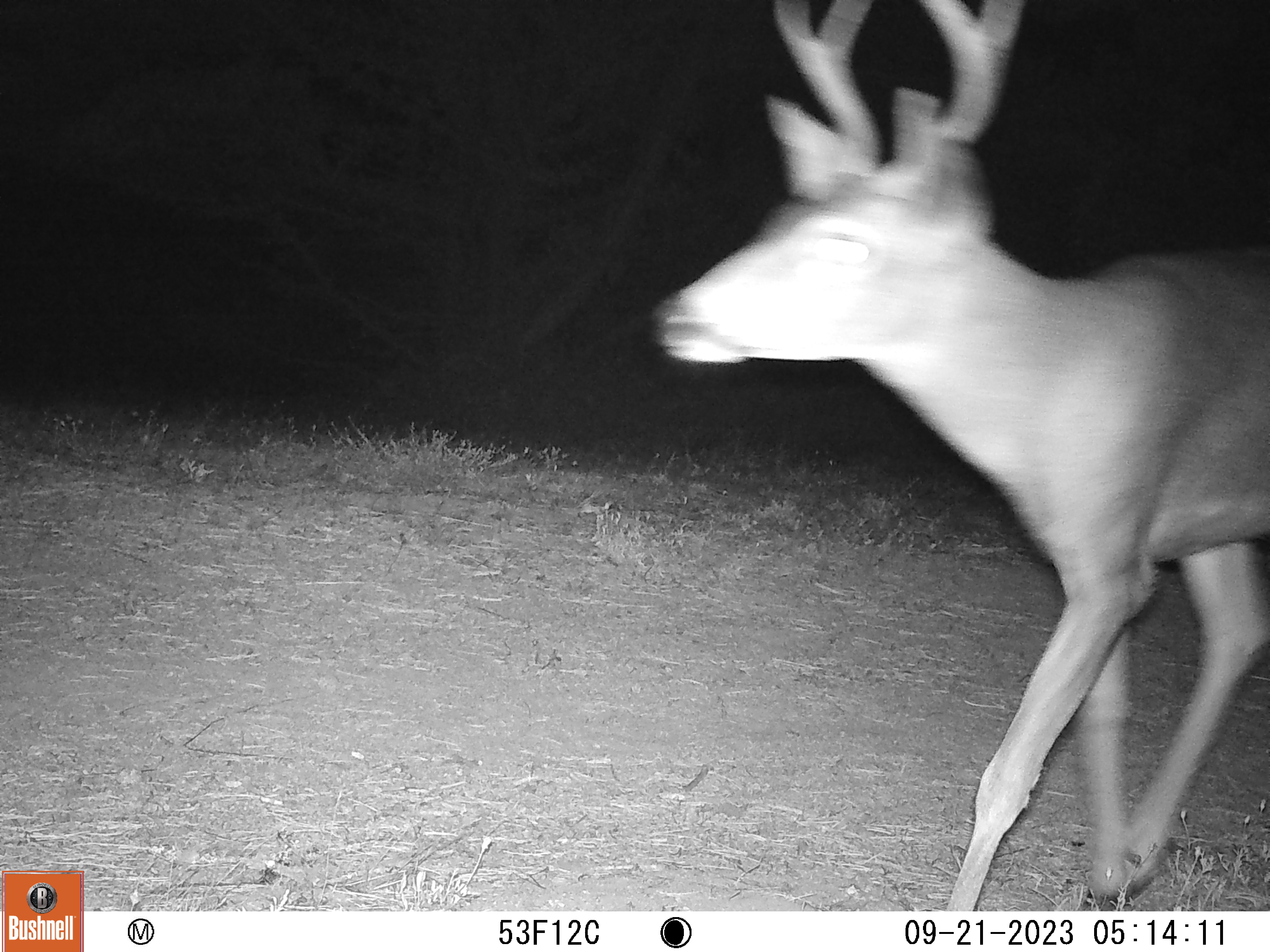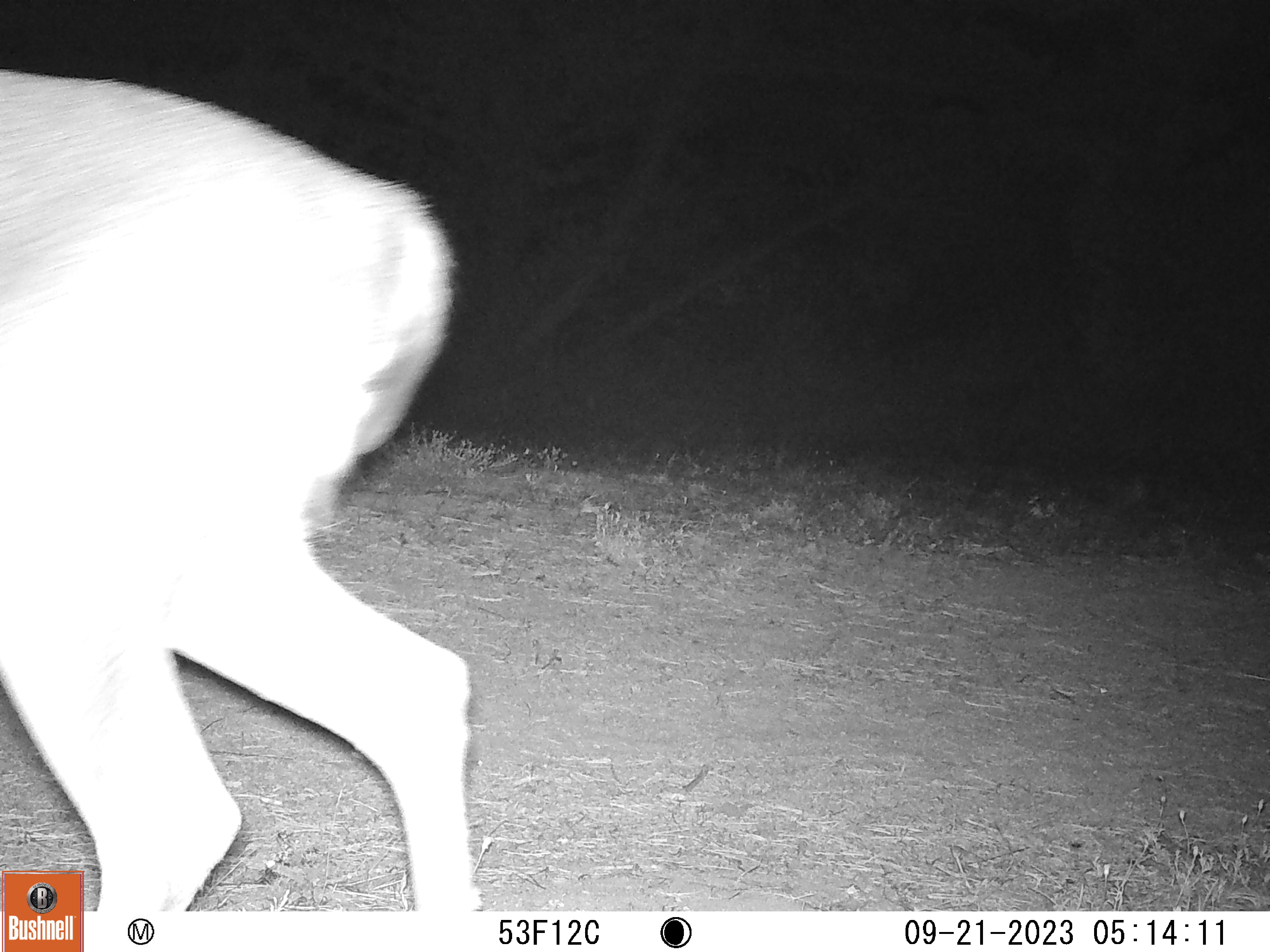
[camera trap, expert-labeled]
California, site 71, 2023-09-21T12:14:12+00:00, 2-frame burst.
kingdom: Animalia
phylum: Chordata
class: Mammalia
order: Artiodactyla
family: Cervidae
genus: Odocoileus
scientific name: Odocoileus hemionus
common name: mule deer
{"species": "mule deer (Odocoileus hemionus)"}